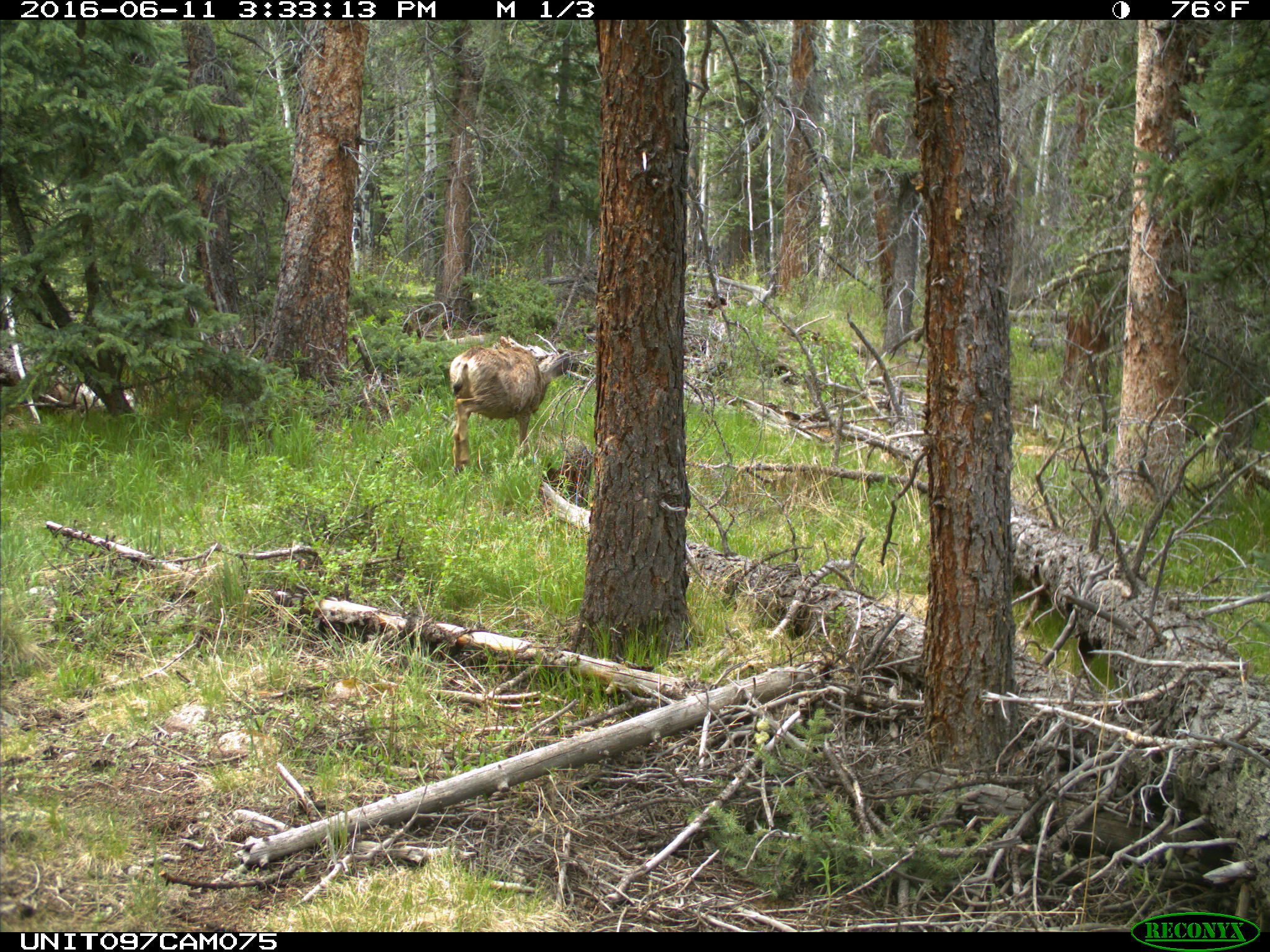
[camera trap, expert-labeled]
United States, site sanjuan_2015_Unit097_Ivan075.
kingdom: Animalia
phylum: Chordata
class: Mammalia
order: Artiodactyla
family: Cervidae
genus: Odocoileus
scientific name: Odocoileus hemionus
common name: mule deer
Odocoileus hemionus (mule deer).